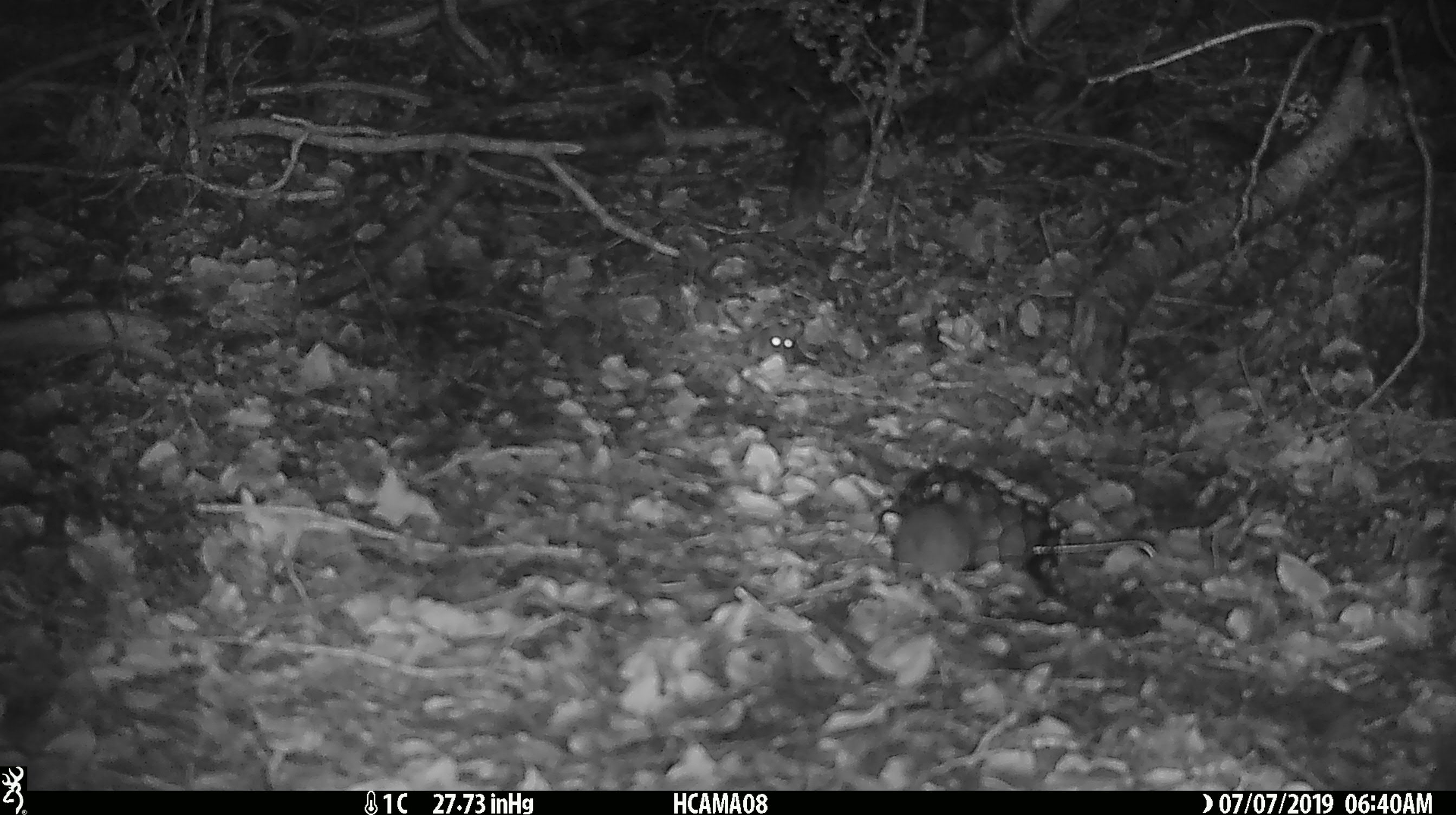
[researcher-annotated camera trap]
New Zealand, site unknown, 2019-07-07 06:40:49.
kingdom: Animalia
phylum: Chordata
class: Mammalia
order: Rodentia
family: Muridae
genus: Mus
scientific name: Mus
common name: mouse